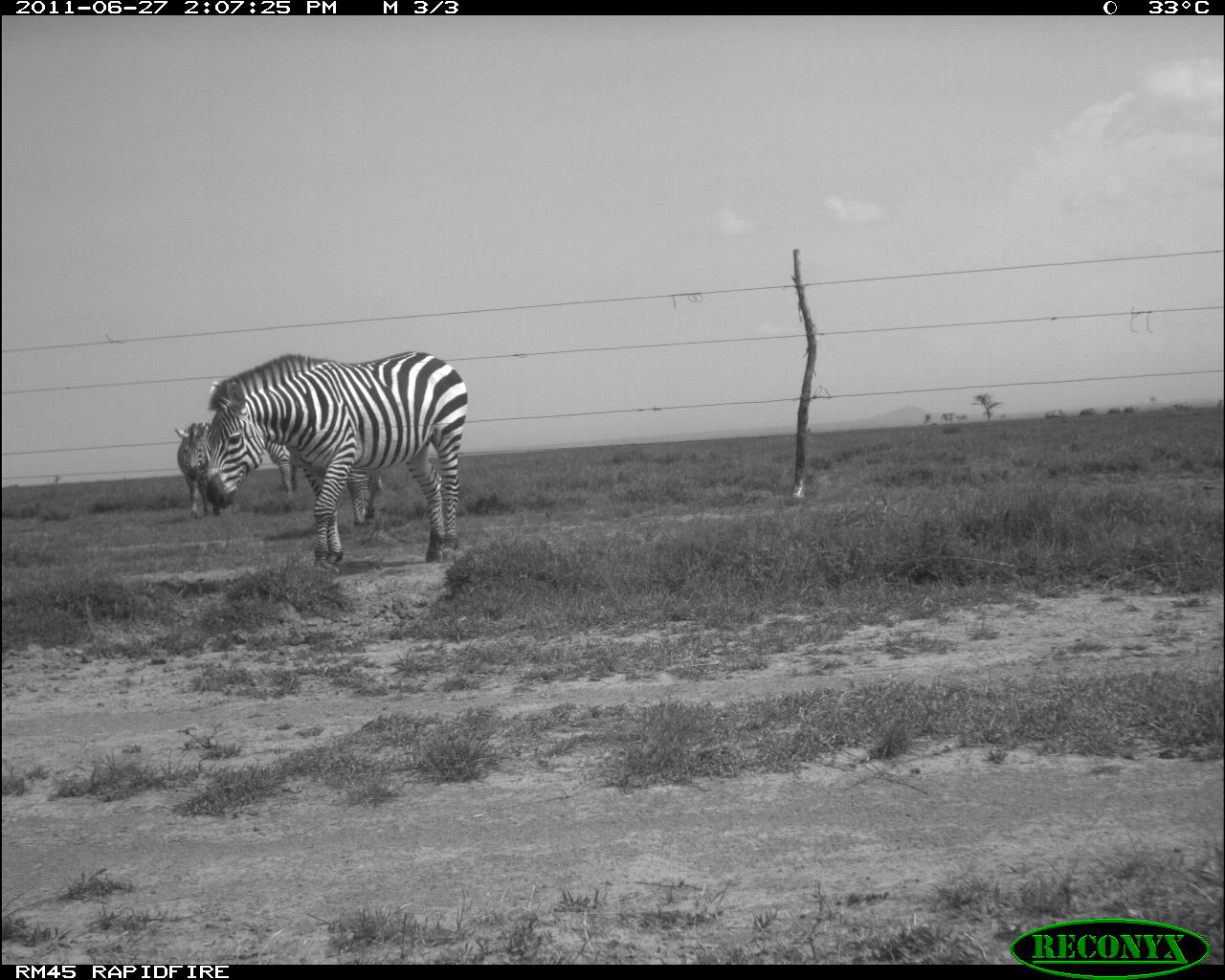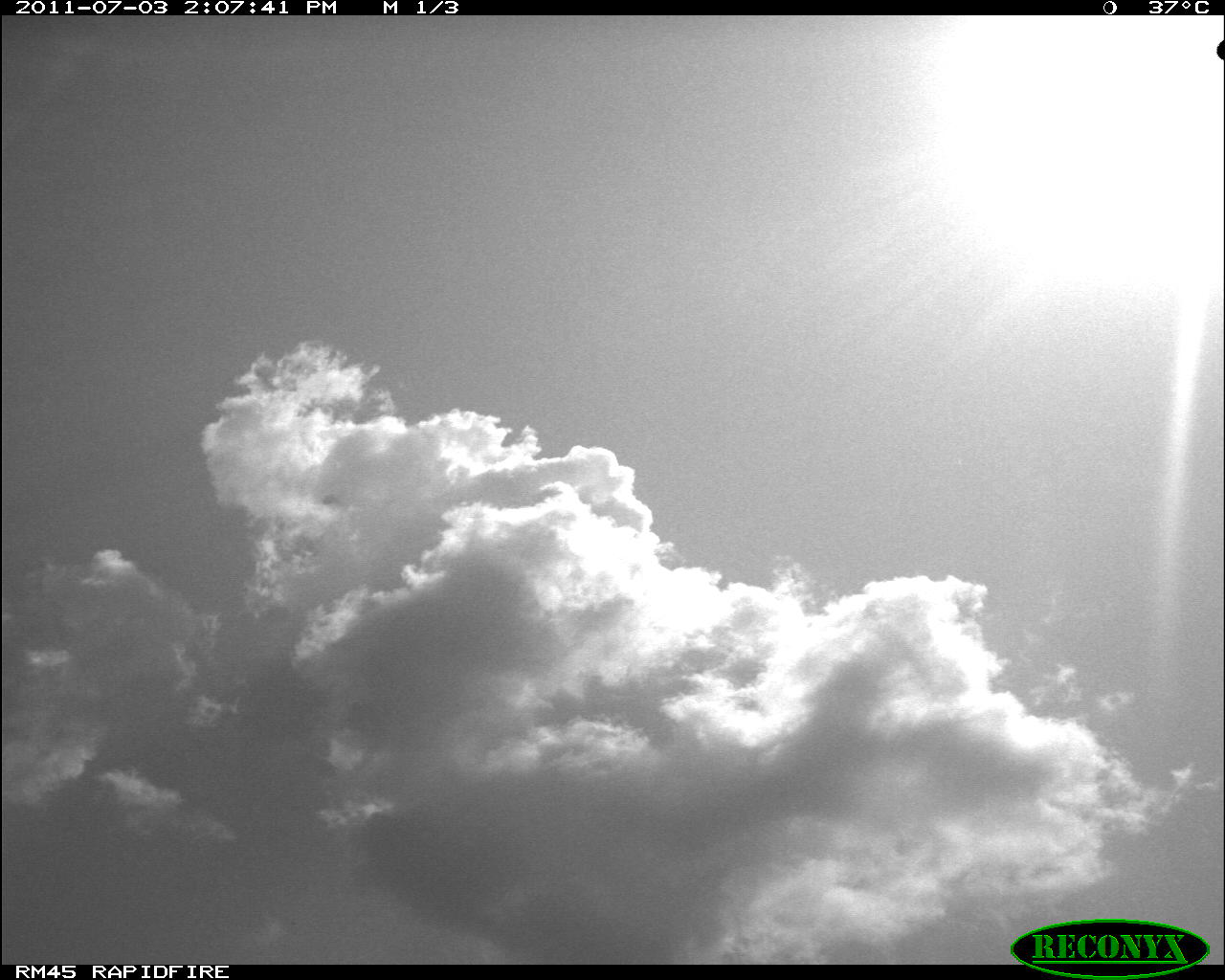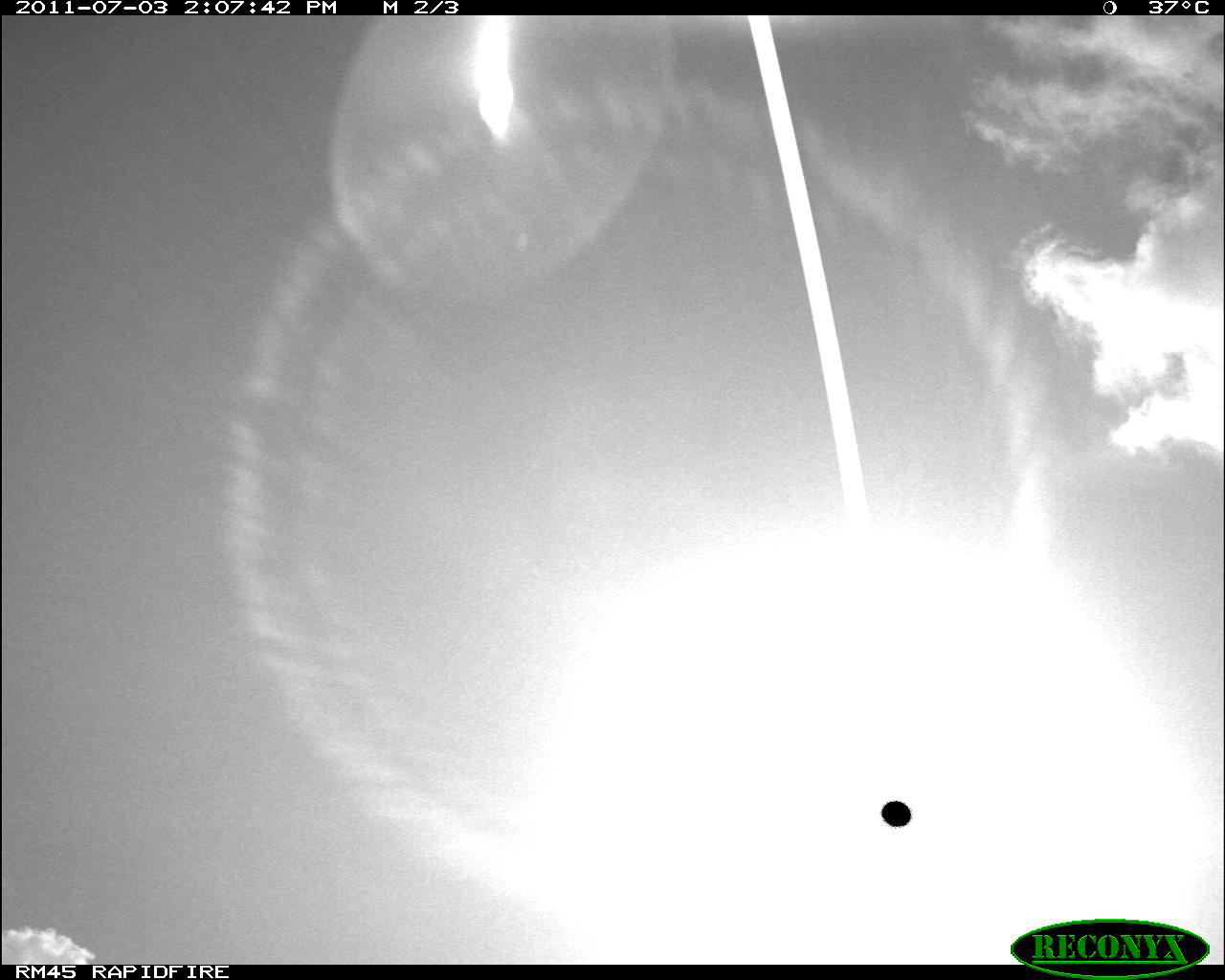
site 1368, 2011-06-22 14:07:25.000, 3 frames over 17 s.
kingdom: Animalia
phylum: Chordata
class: Mammalia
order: Perissodactyla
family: Equidae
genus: Equus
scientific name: Equus quagga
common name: plains zebra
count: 3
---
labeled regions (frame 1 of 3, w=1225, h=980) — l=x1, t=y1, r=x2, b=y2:
equus quagga: l=198, t=350, r=469, b=572; l=205, t=352, r=387, b=528; l=174, t=418, r=222, b=523